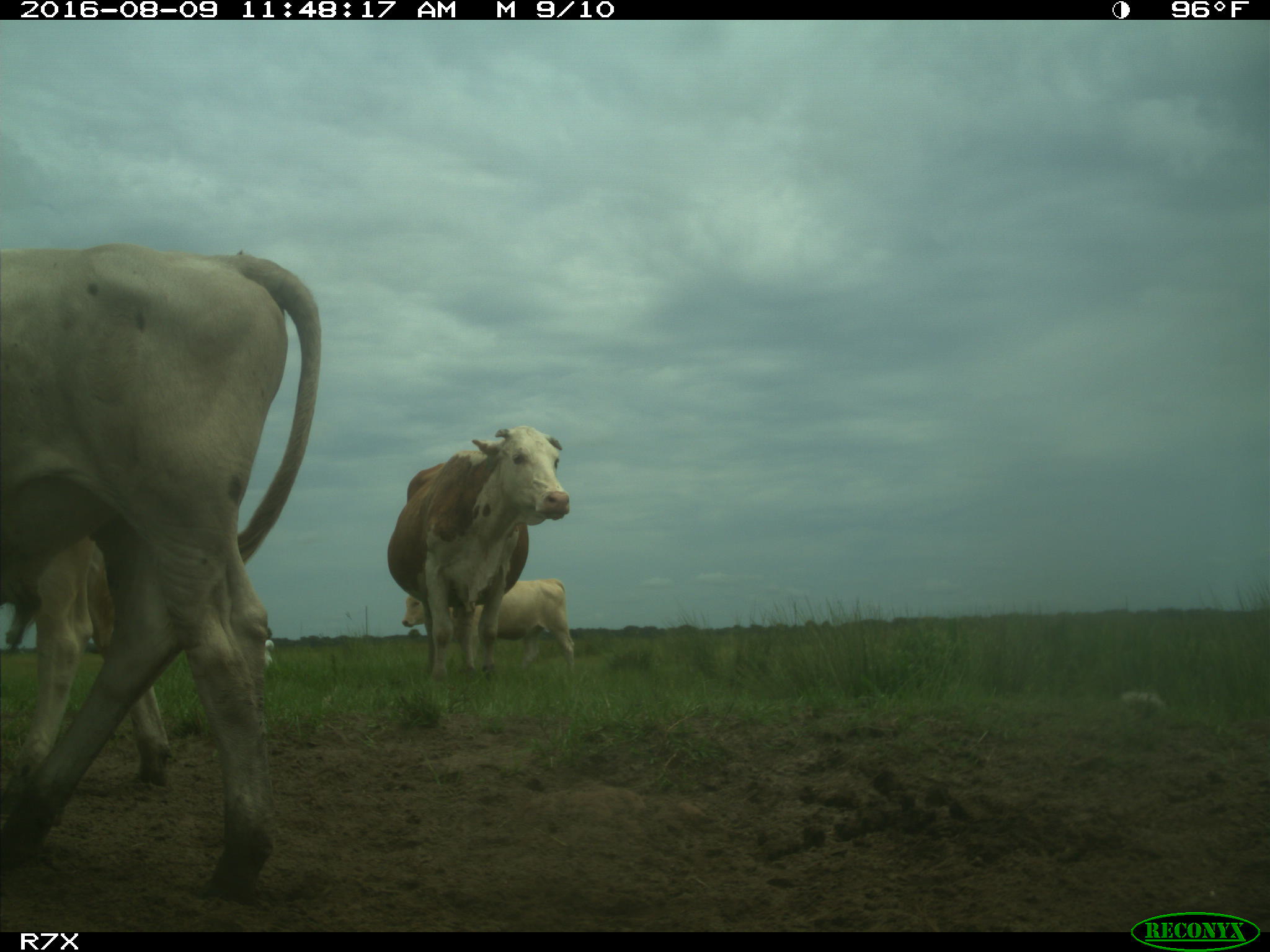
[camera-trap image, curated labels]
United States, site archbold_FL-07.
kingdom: Animalia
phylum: Chordata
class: Mammalia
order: Artiodactyla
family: Bovidae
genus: Bos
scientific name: Bos taurus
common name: domestic cow